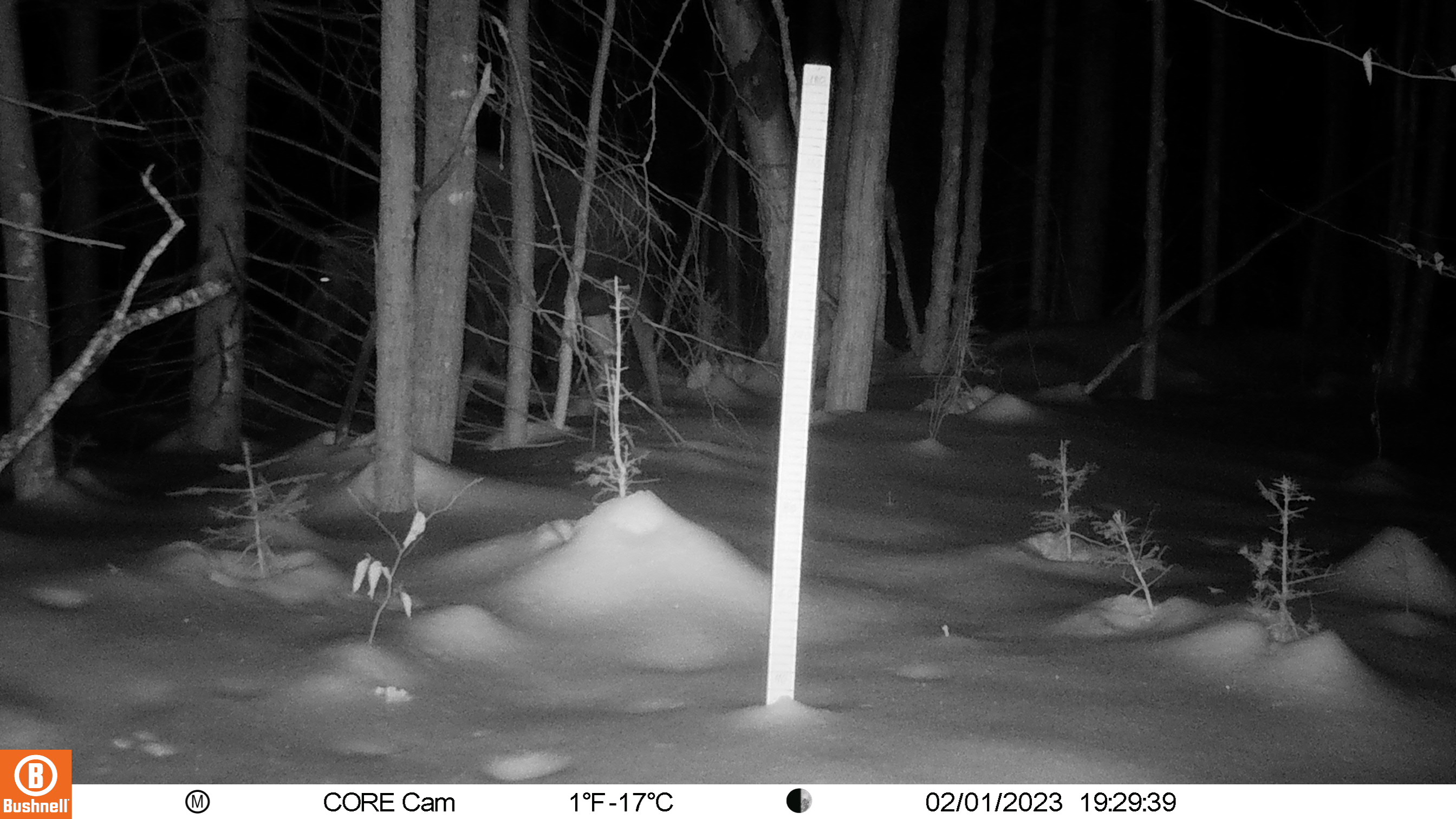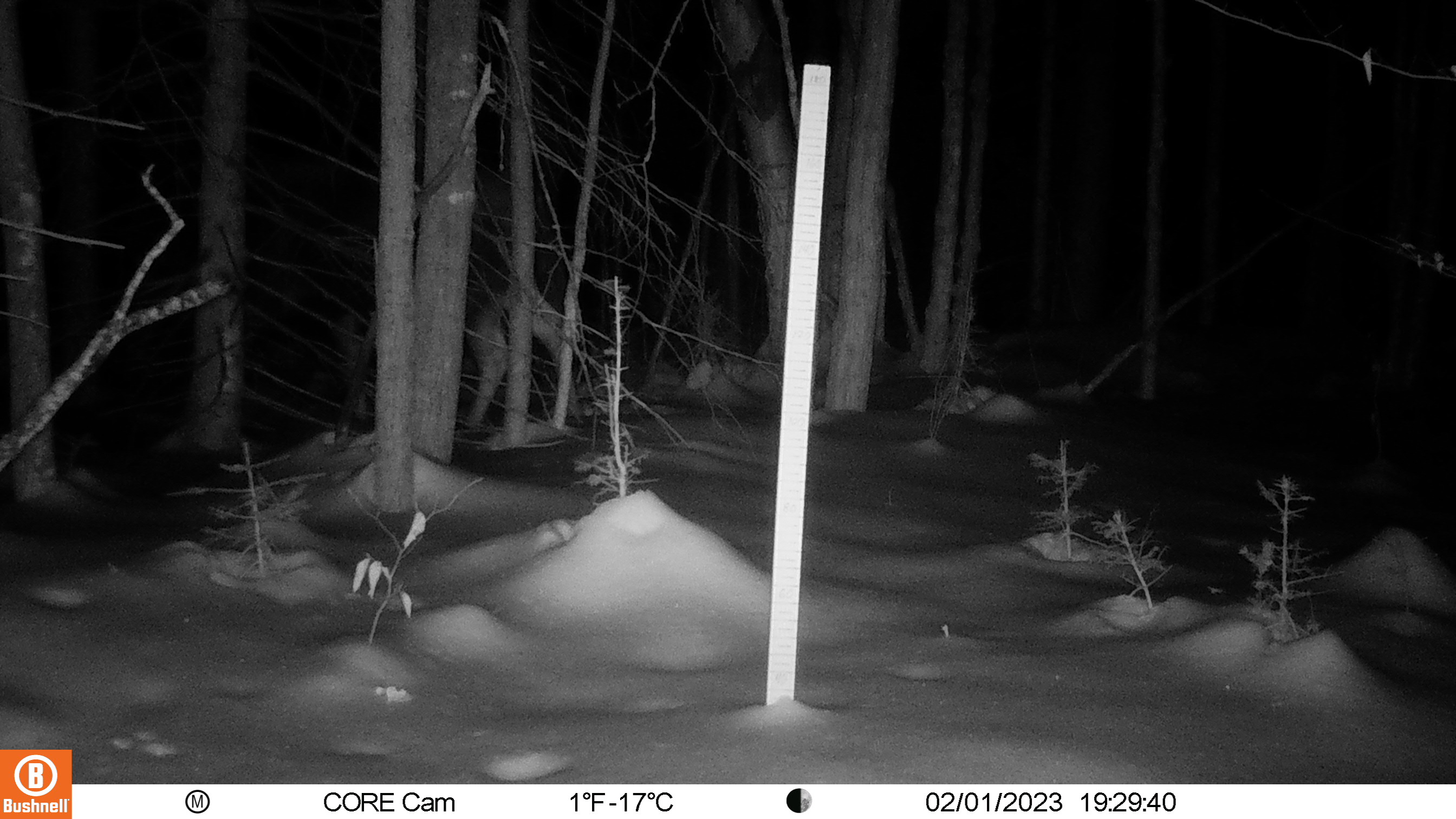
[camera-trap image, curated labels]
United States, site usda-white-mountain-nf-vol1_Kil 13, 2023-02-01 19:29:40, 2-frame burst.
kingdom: Animalia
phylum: Chordata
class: Mammalia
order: Artiodactyla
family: Cervidae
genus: Alces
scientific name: Alces alces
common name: moose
Moose (Alces alces).